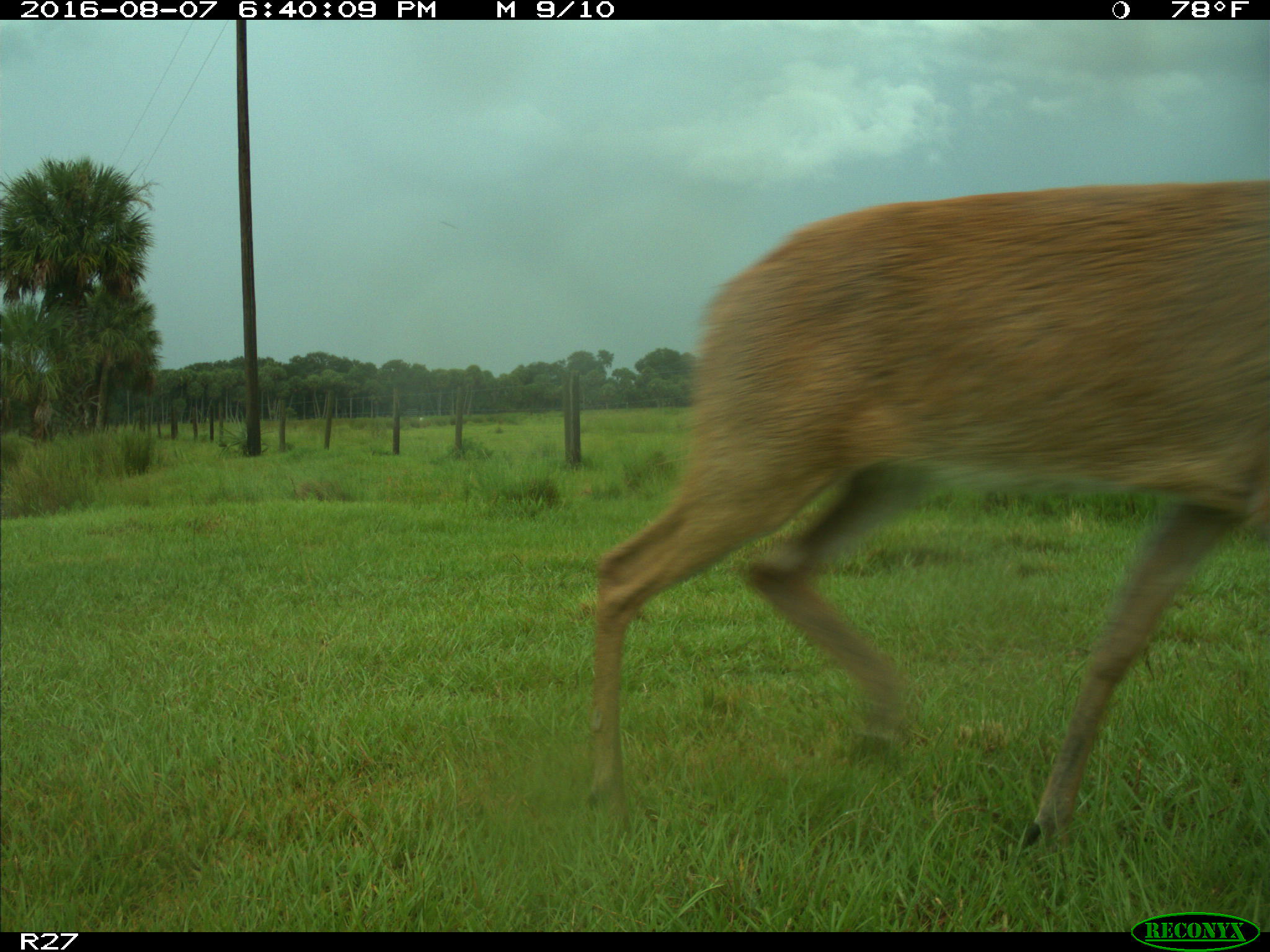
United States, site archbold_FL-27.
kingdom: Animalia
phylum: Chordata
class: Mammalia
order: Artiodactyla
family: Cervidae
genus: Odocoileus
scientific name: Odocoileus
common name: deer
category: unidentified deer